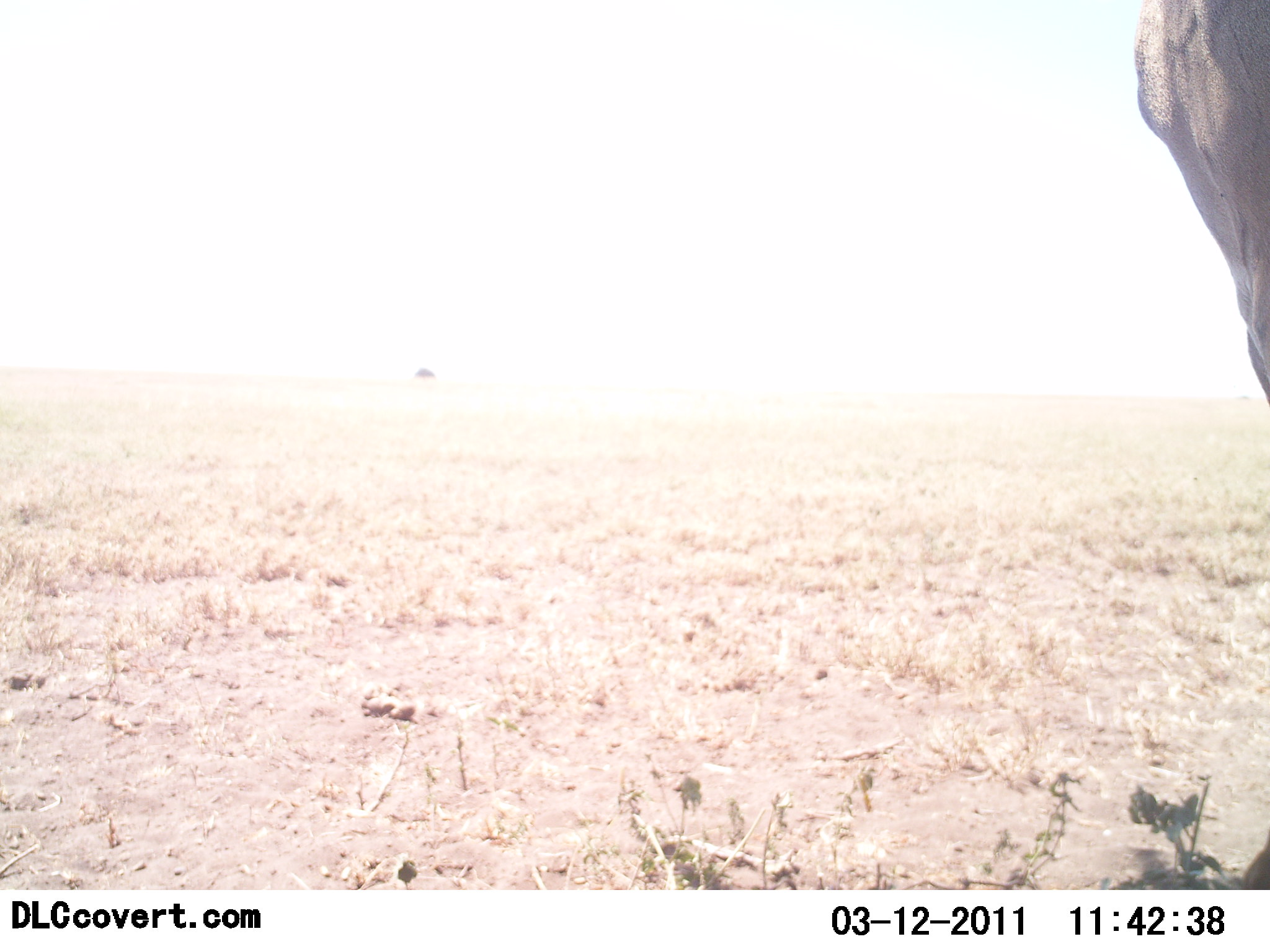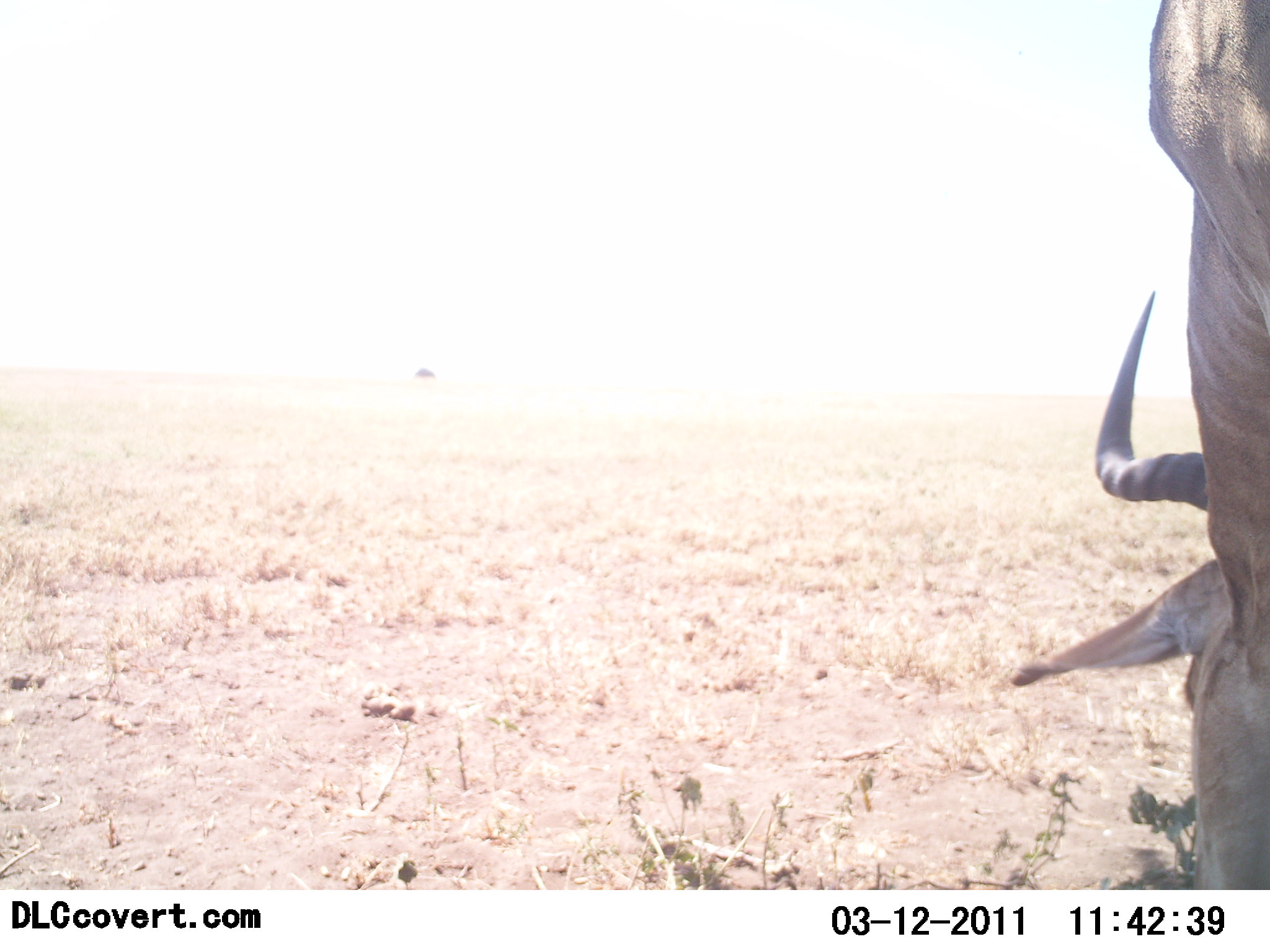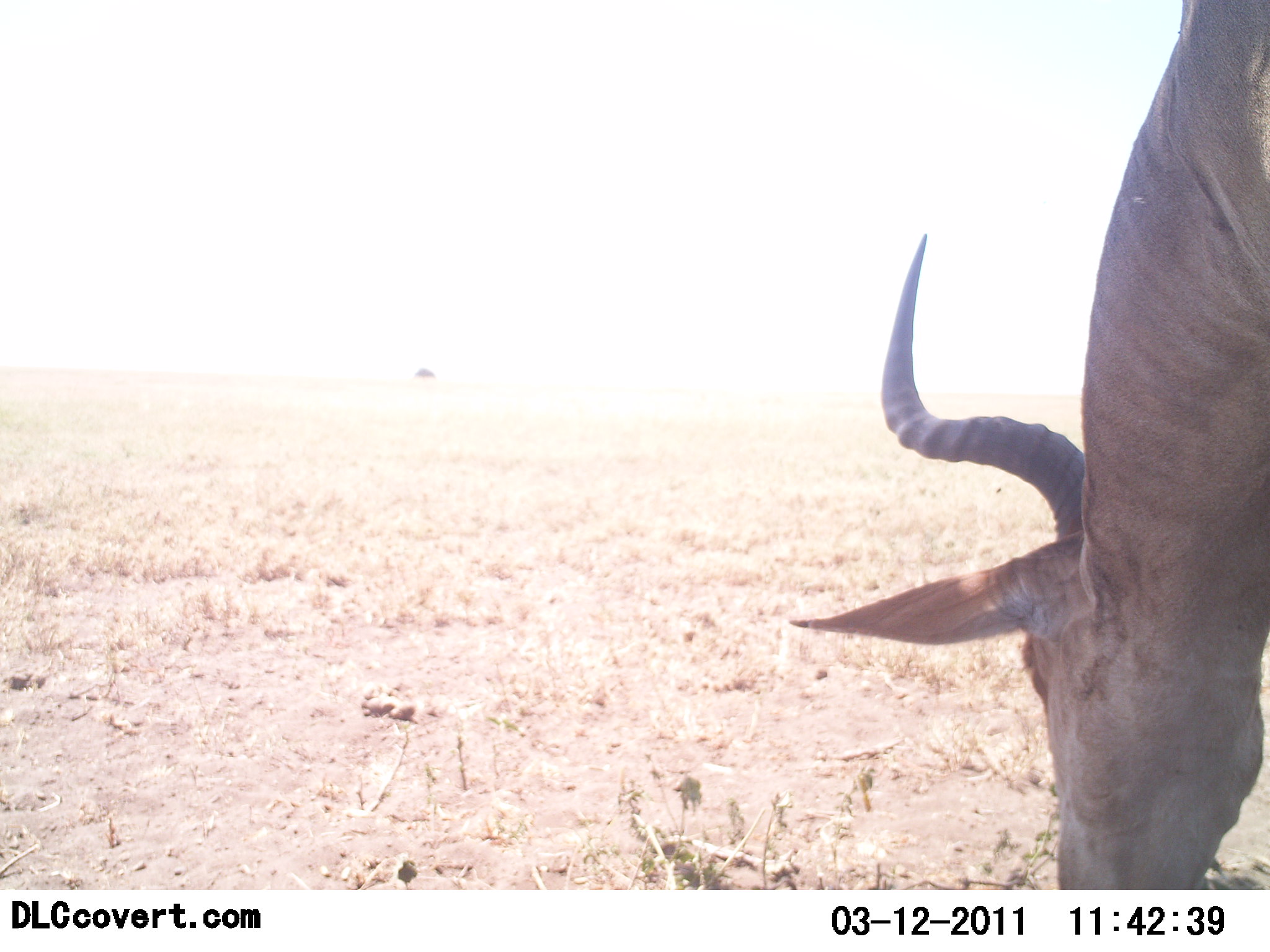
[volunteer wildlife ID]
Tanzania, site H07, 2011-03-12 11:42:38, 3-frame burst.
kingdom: Animalia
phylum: Chordata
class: Mammalia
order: Artiodactyla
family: Bovidae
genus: Alcelaphus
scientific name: Alcelaphus buselaphus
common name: hartebeest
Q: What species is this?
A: Hartebeest (Alcelaphus buselaphus).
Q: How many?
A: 1.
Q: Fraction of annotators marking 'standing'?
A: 0%.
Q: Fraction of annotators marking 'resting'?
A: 0%.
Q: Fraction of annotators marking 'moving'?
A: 0%.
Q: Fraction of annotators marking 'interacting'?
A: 0%.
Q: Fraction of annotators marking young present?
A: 0%.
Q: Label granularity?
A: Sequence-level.